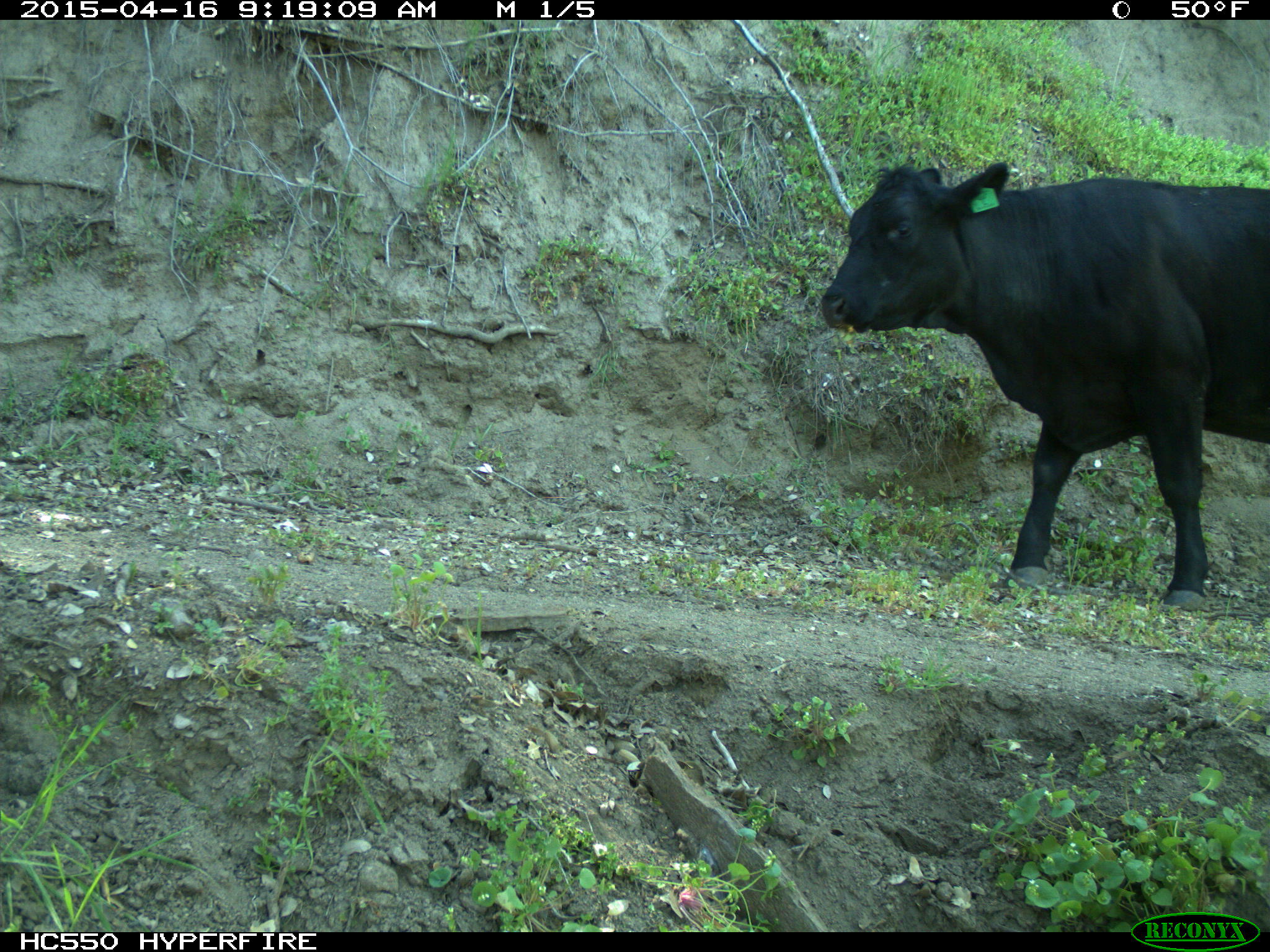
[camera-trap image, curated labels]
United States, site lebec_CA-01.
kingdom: Animalia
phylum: Chordata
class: Mammalia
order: Artiodactyla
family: Bovidae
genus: Bos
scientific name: Bos taurus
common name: domestic cow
Bos taurus (domestic cow).